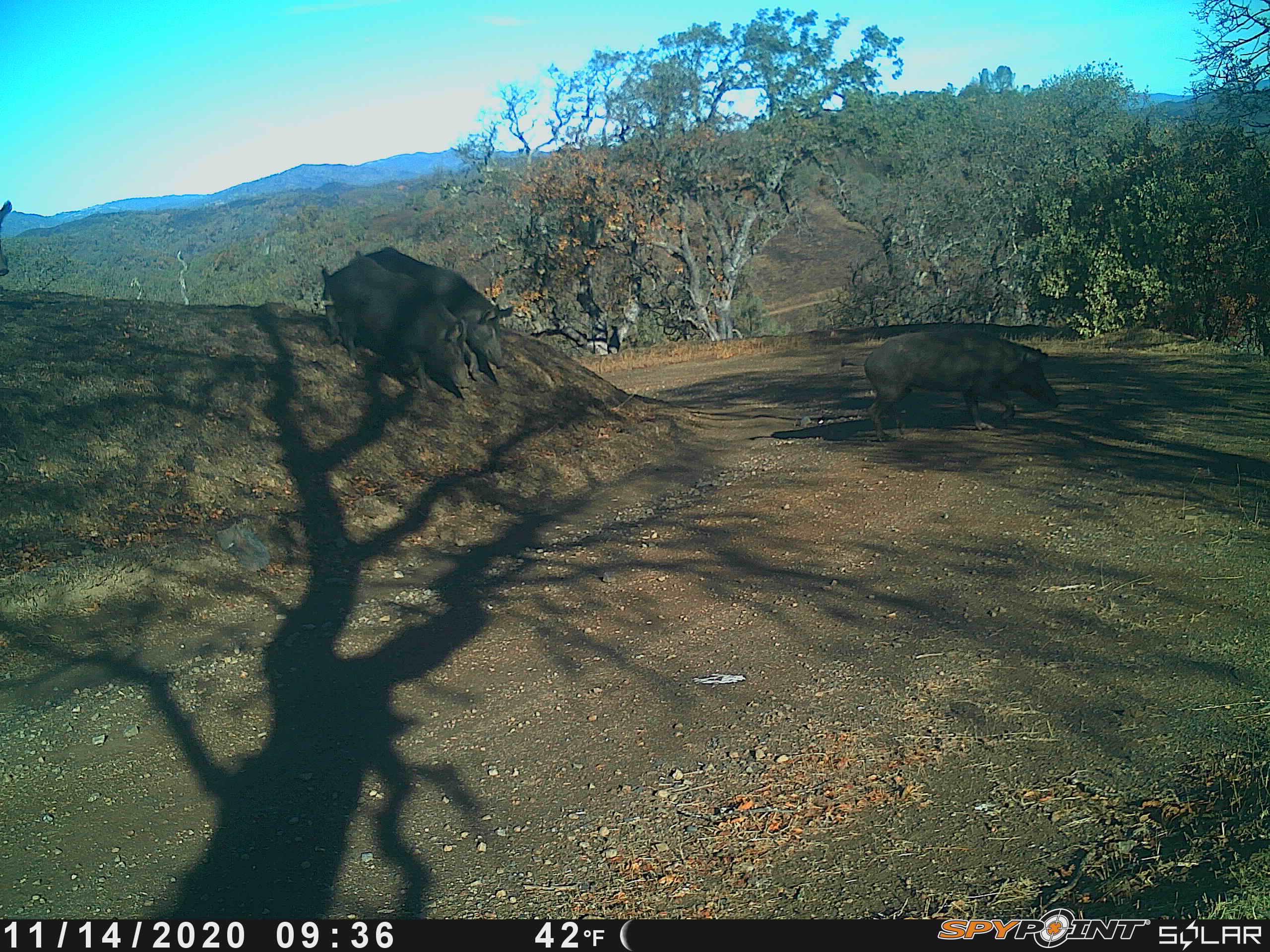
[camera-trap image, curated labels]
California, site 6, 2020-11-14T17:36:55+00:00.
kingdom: Animalia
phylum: Chordata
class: Mammalia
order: Artiodactyla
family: Suidae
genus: Sus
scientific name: Sus scrofa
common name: wild boar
Wild boar (Sus scrofa).